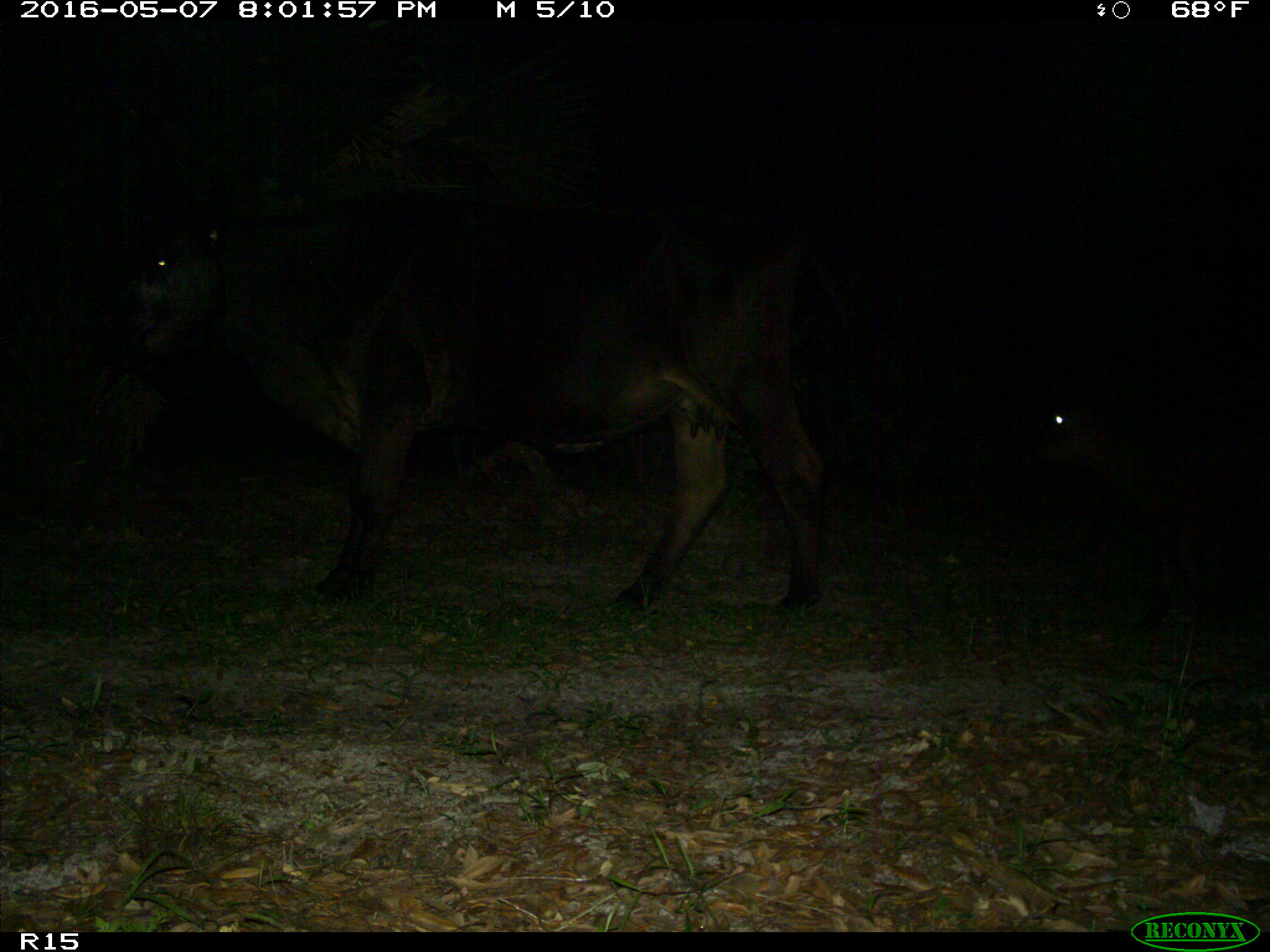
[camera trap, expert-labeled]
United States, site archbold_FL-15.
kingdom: Animalia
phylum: Chordata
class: Mammalia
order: Artiodactyla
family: Bovidae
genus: Bos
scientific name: Bos taurus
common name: domestic cow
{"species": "Bos taurus (domestic cow)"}